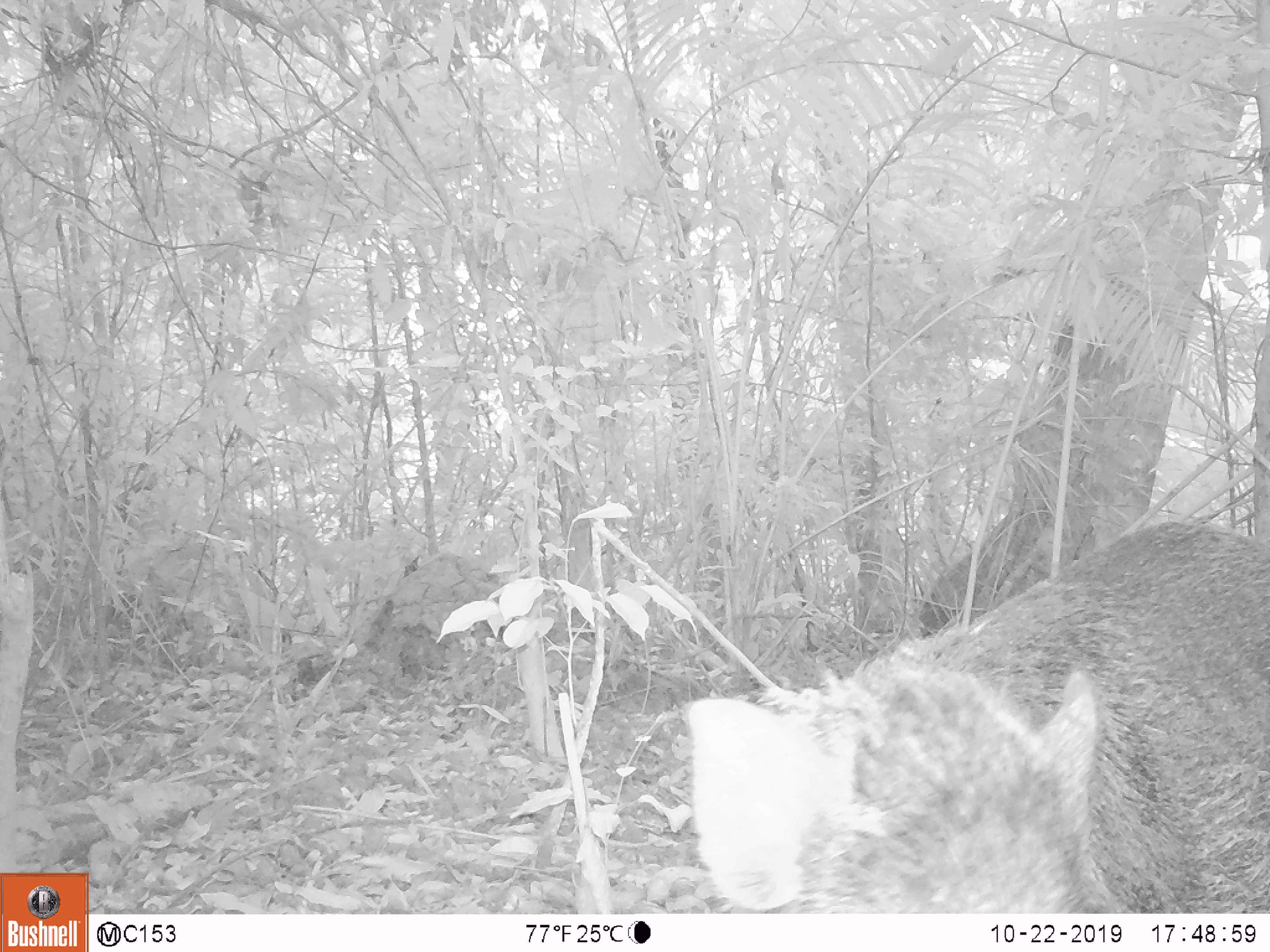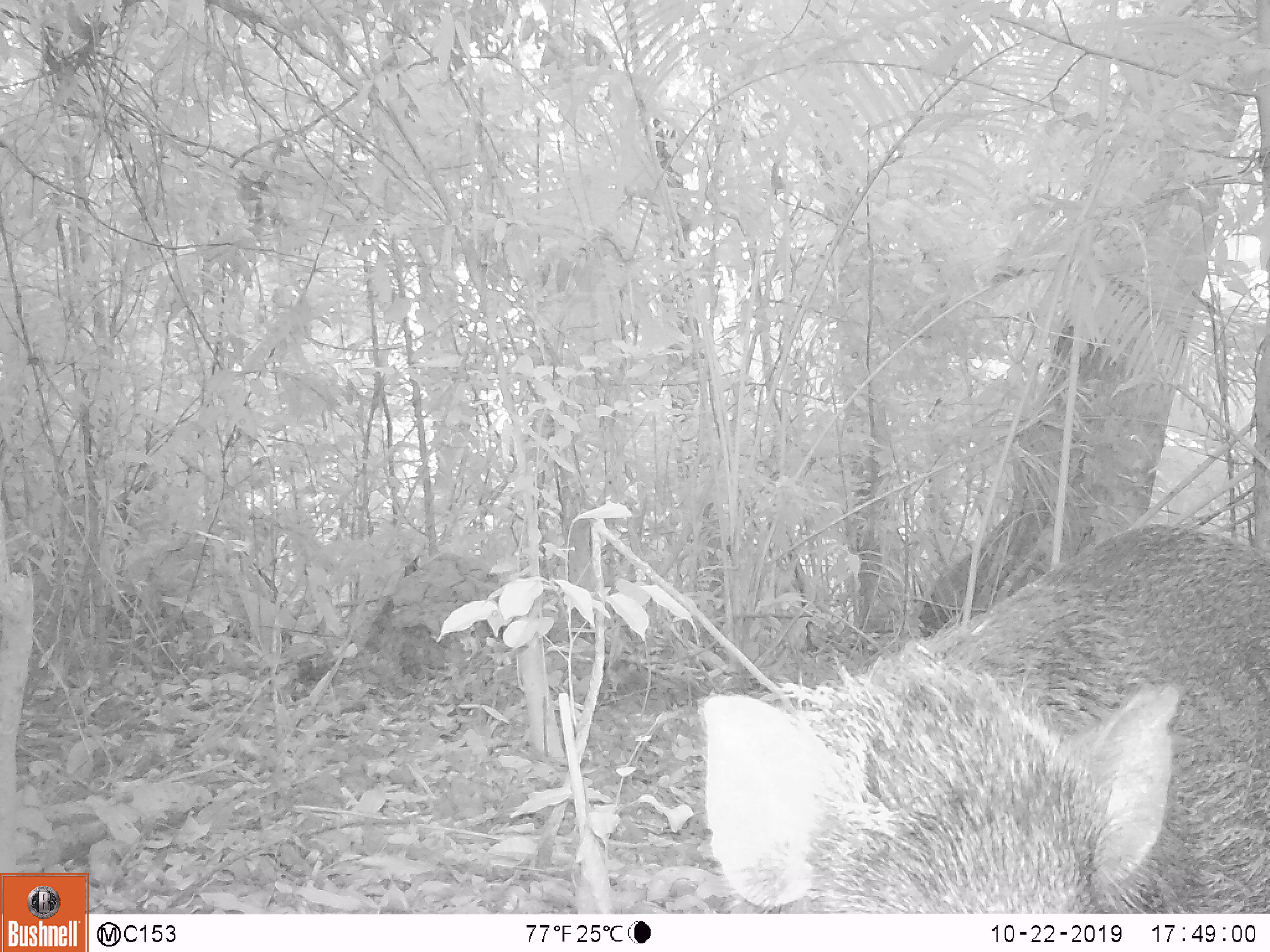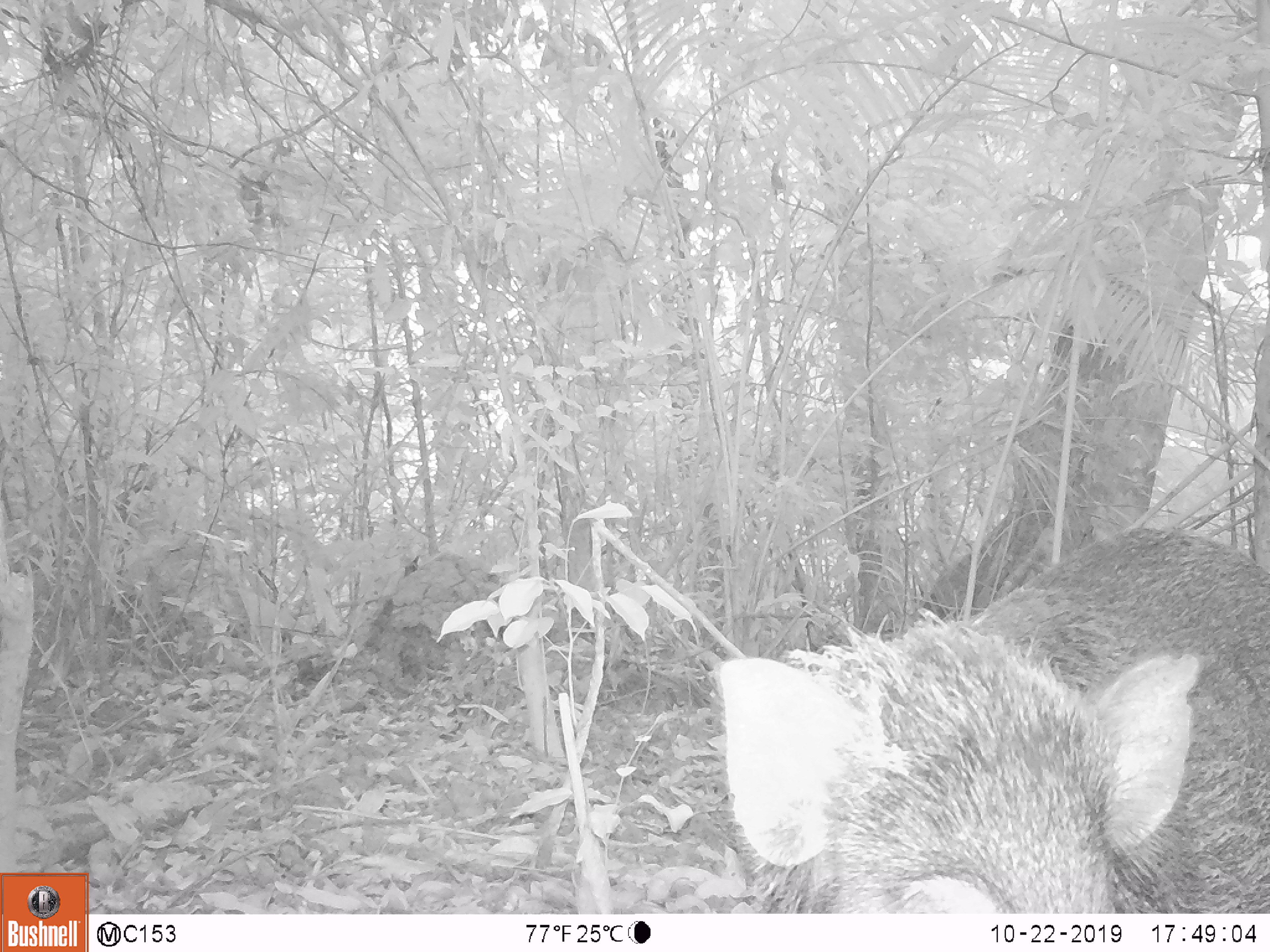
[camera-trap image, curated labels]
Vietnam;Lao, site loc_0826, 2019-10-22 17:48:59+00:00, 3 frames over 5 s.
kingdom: Animalia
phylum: Chordata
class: Mammalia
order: Artiodactyla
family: Suidae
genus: Sus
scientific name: Sus scrofa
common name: eurasian wild pig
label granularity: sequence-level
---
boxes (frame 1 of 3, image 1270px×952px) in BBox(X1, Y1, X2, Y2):
eurasian wild pig: BBox(684, 518, 1270, 913)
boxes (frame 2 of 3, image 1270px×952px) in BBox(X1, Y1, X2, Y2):
eurasian wild pig: BBox(697, 523, 1270, 913)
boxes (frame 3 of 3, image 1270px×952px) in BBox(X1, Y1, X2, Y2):
eurasian wild pig: BBox(711, 523, 1270, 913)